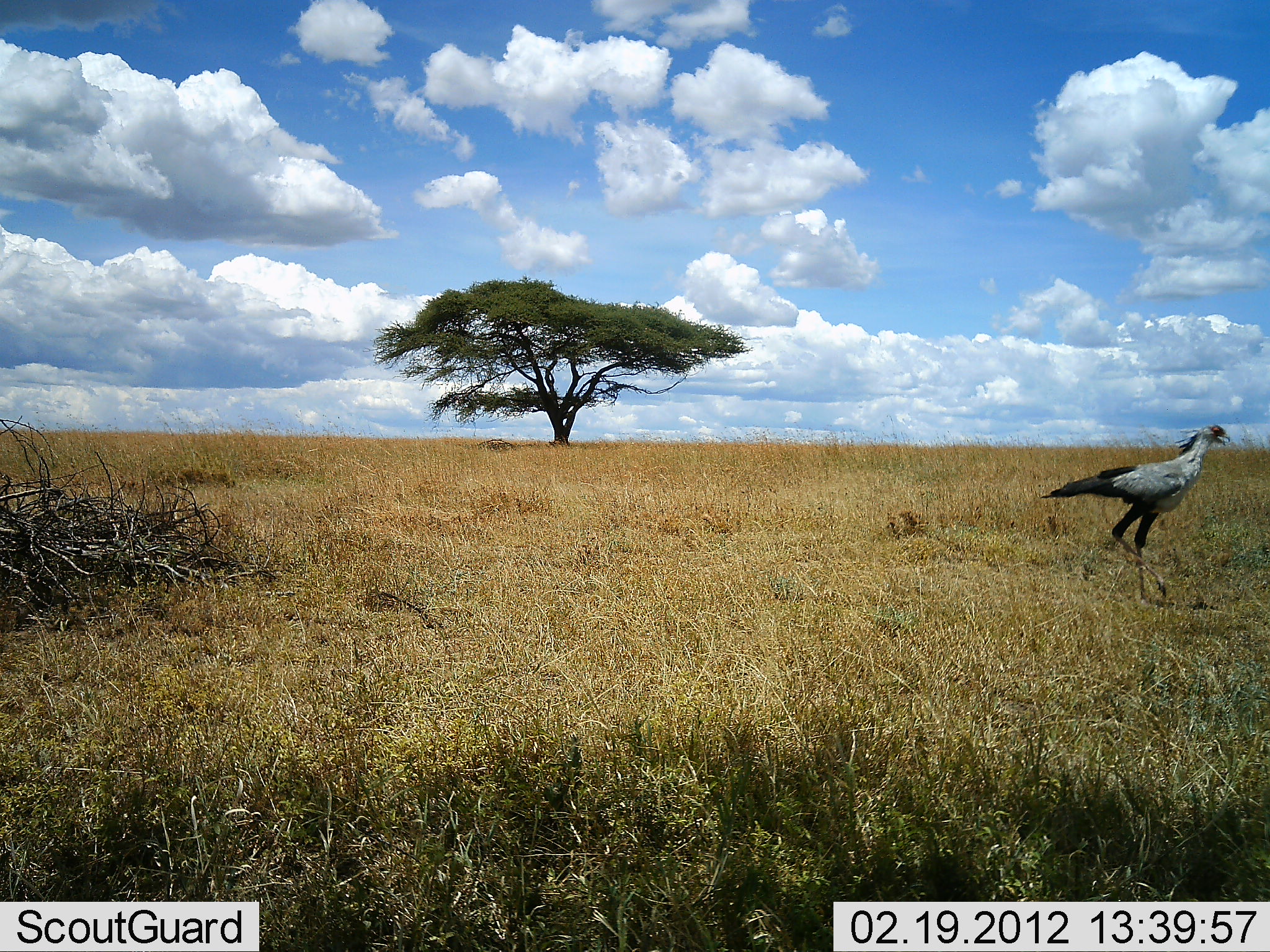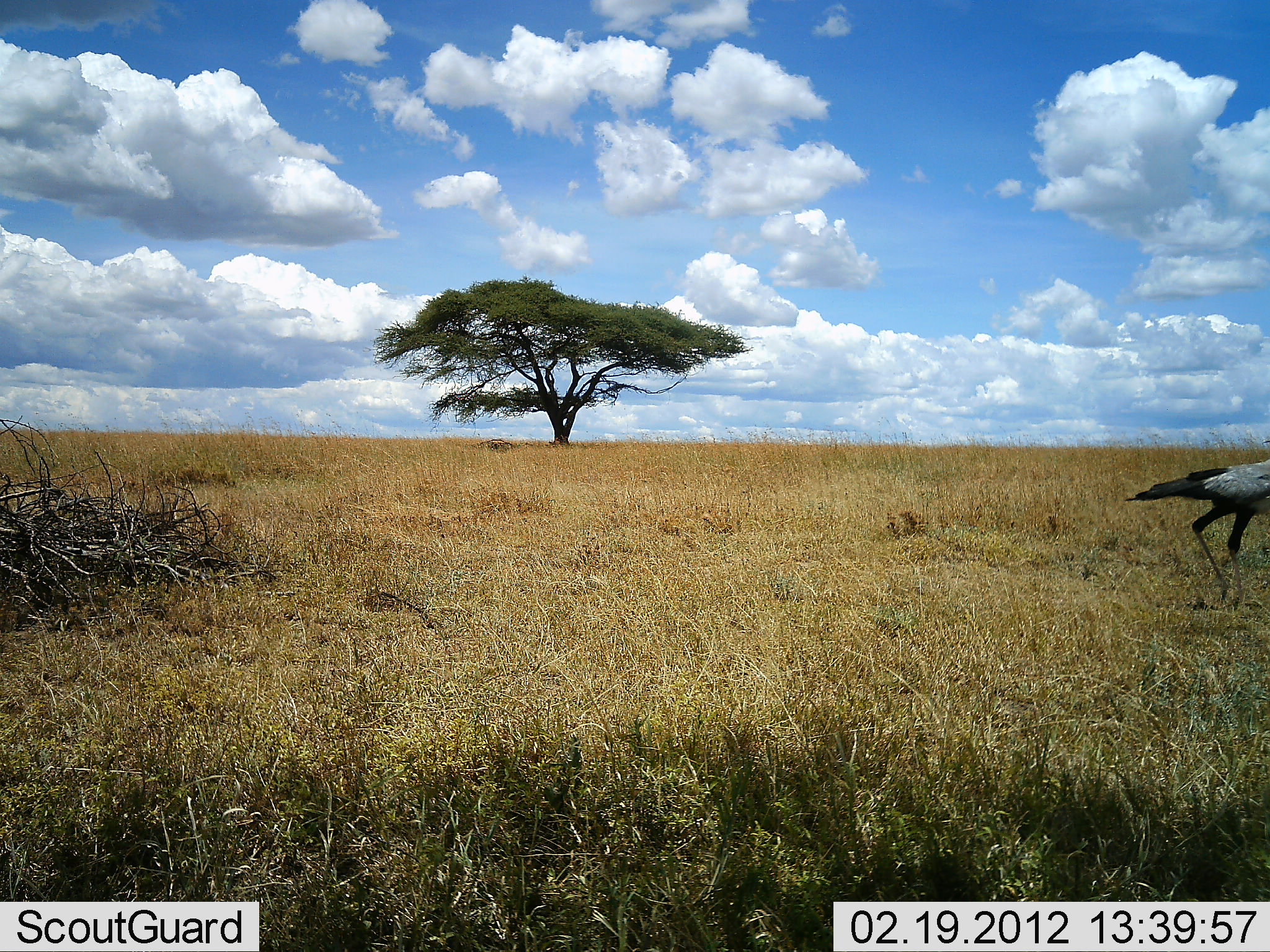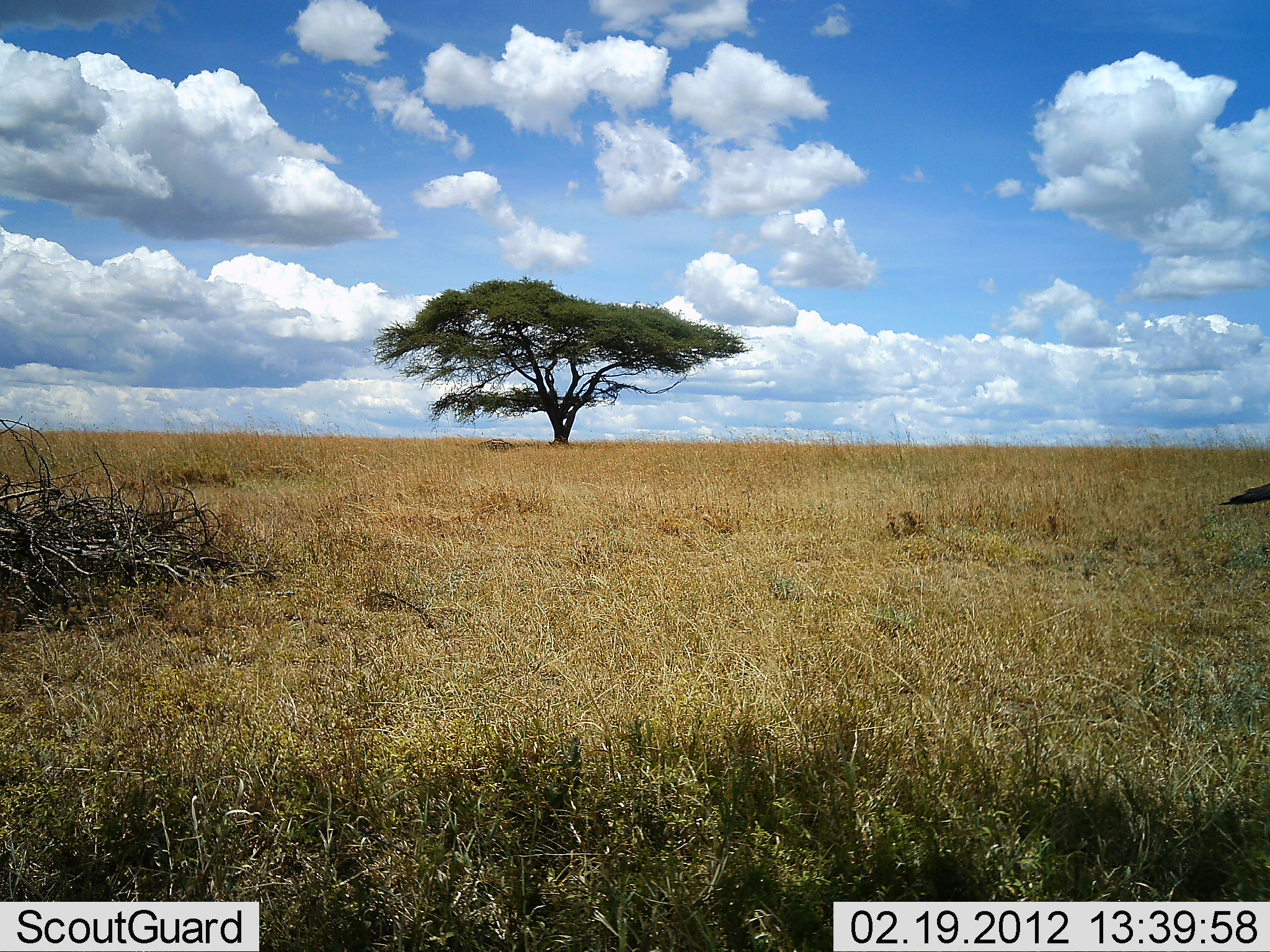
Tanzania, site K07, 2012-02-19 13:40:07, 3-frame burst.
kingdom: Animalia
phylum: Chordata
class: Aves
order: Accipitriformes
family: Sagittariidae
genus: Sagittarius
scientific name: Sagittarius serpentarius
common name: secretary bird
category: secretarybird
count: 1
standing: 0%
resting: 0%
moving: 100%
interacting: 0%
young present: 0%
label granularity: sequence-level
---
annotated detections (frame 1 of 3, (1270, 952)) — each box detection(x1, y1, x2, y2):
animal: detection(1039, 424, 1231, 612)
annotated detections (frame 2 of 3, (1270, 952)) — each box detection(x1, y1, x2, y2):
animal: detection(1124, 441, 1270, 610)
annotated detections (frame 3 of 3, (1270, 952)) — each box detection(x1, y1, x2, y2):
animal: detection(1218, 485, 1270, 507)